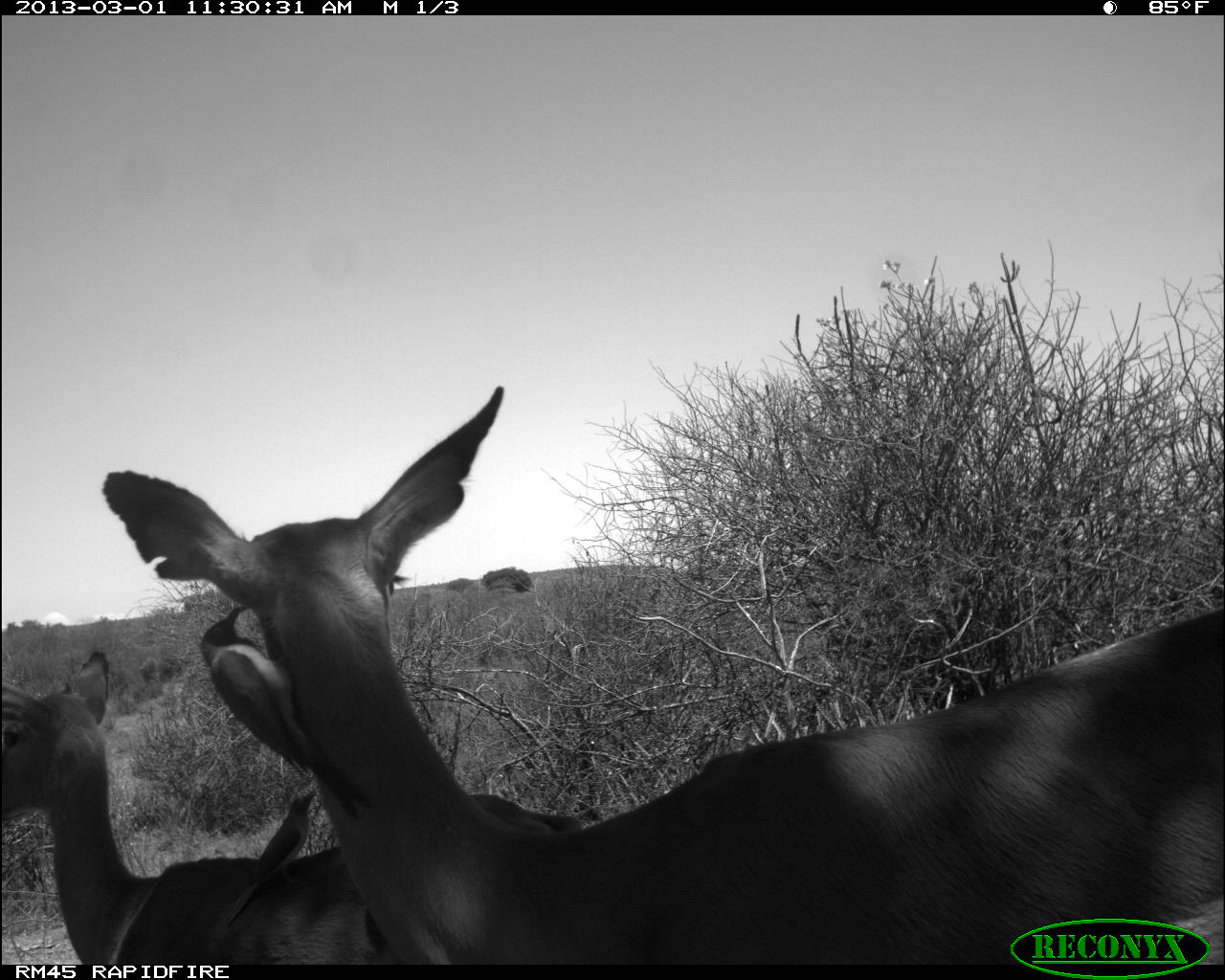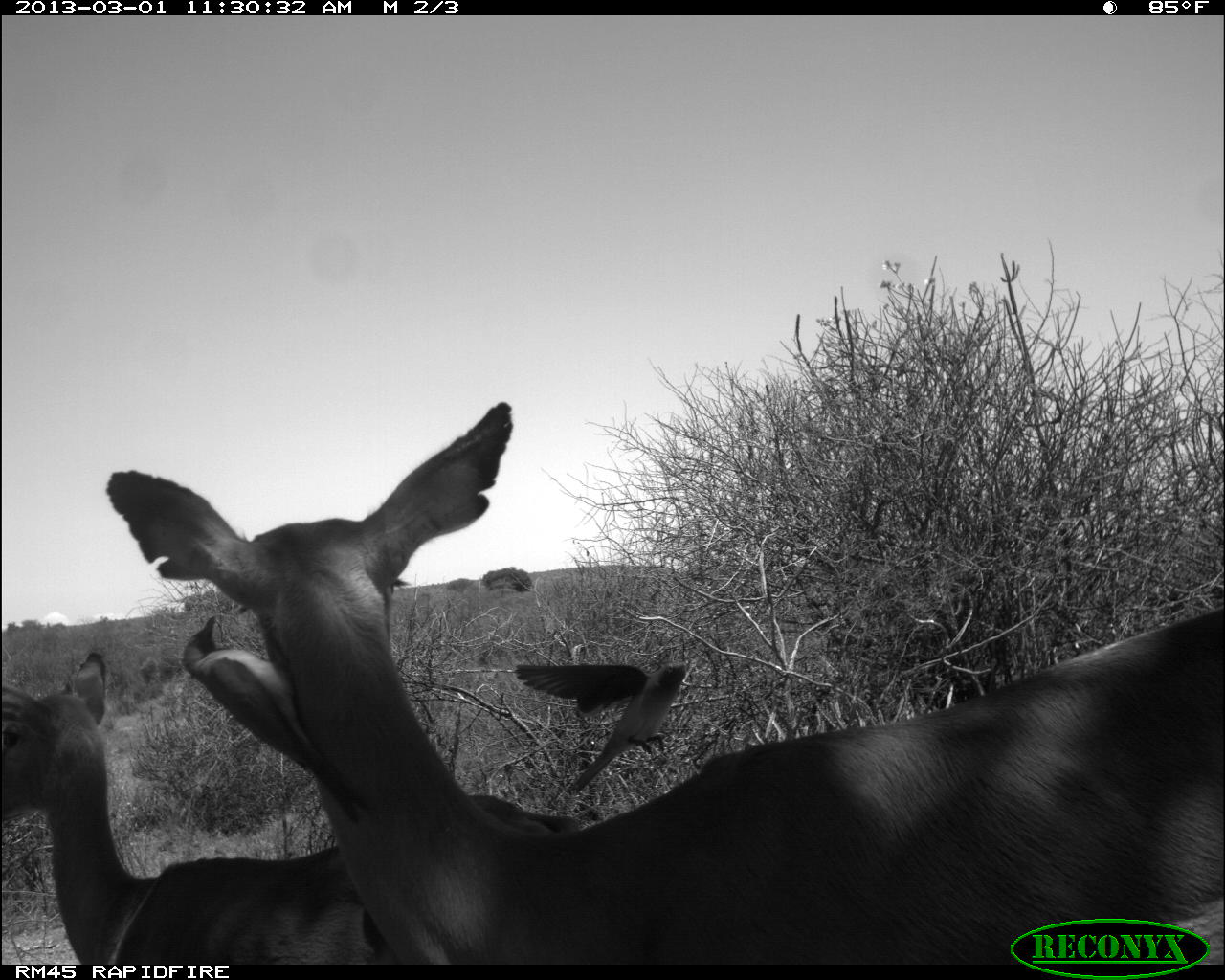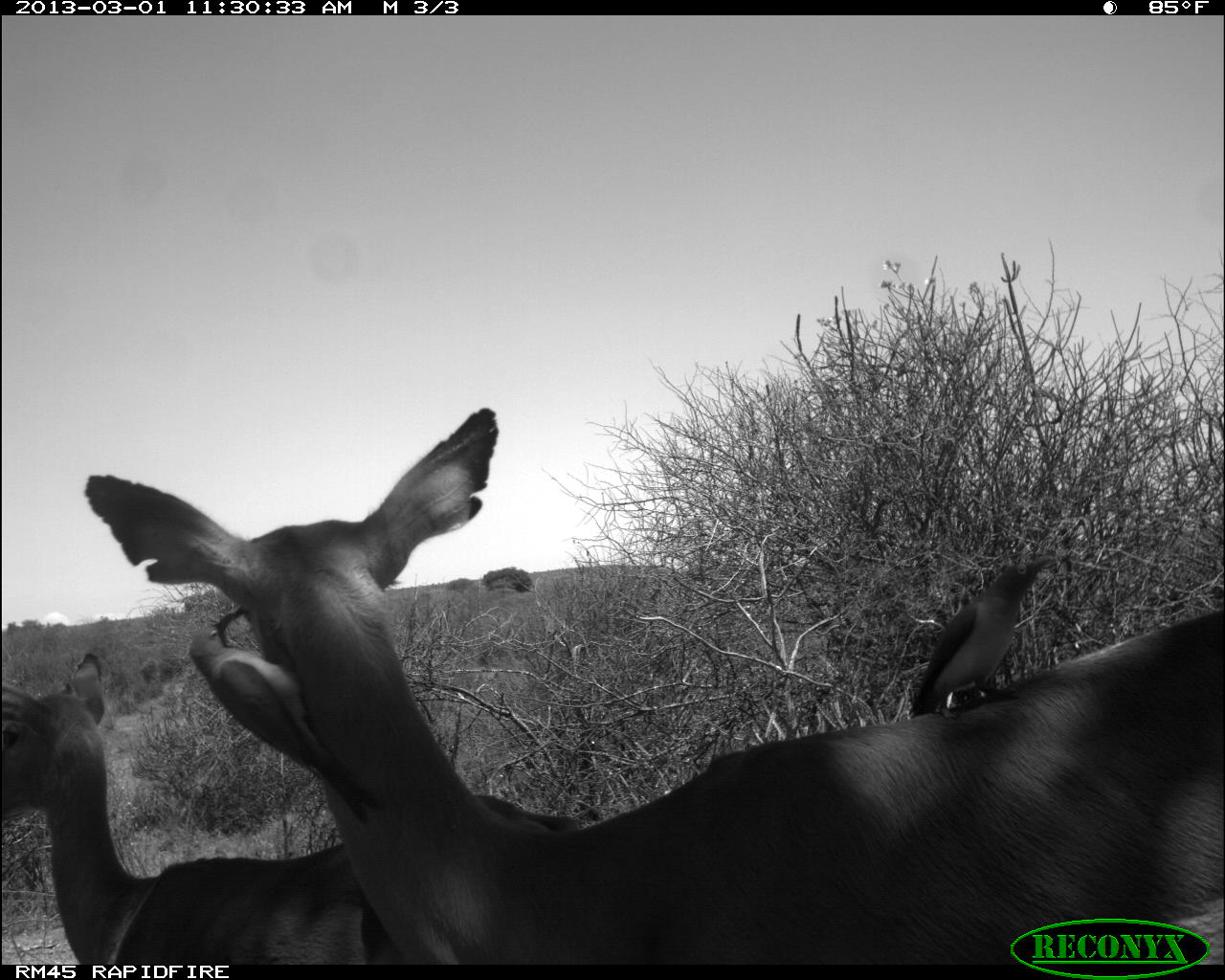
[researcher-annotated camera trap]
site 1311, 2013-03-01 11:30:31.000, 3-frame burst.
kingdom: Animalia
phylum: Chordata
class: Mammalia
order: Artiodactyla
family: Bovidae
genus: Aepyceros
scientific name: Aepyceros melampus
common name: impala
Aepyceros melampus (impala), count 2.